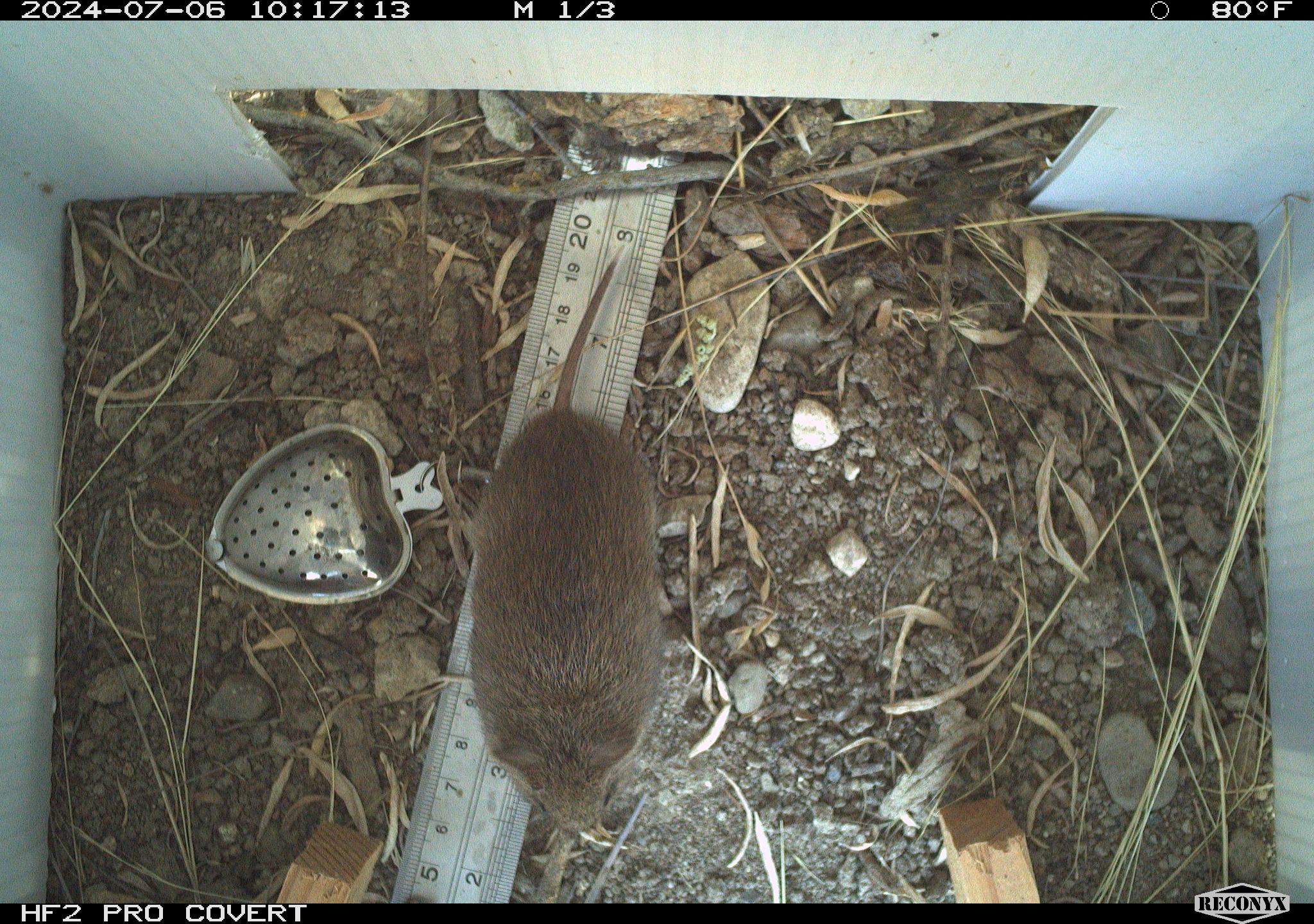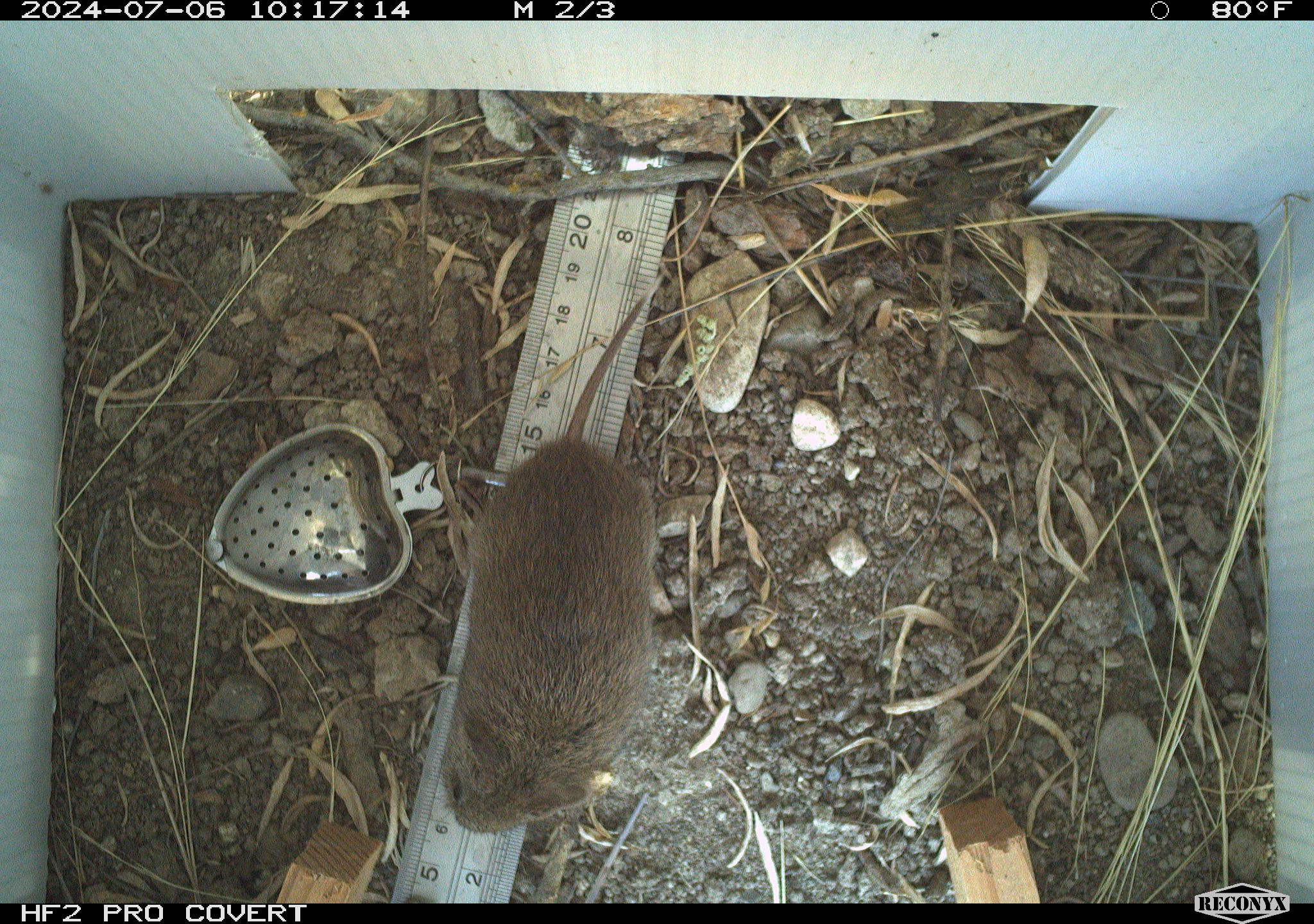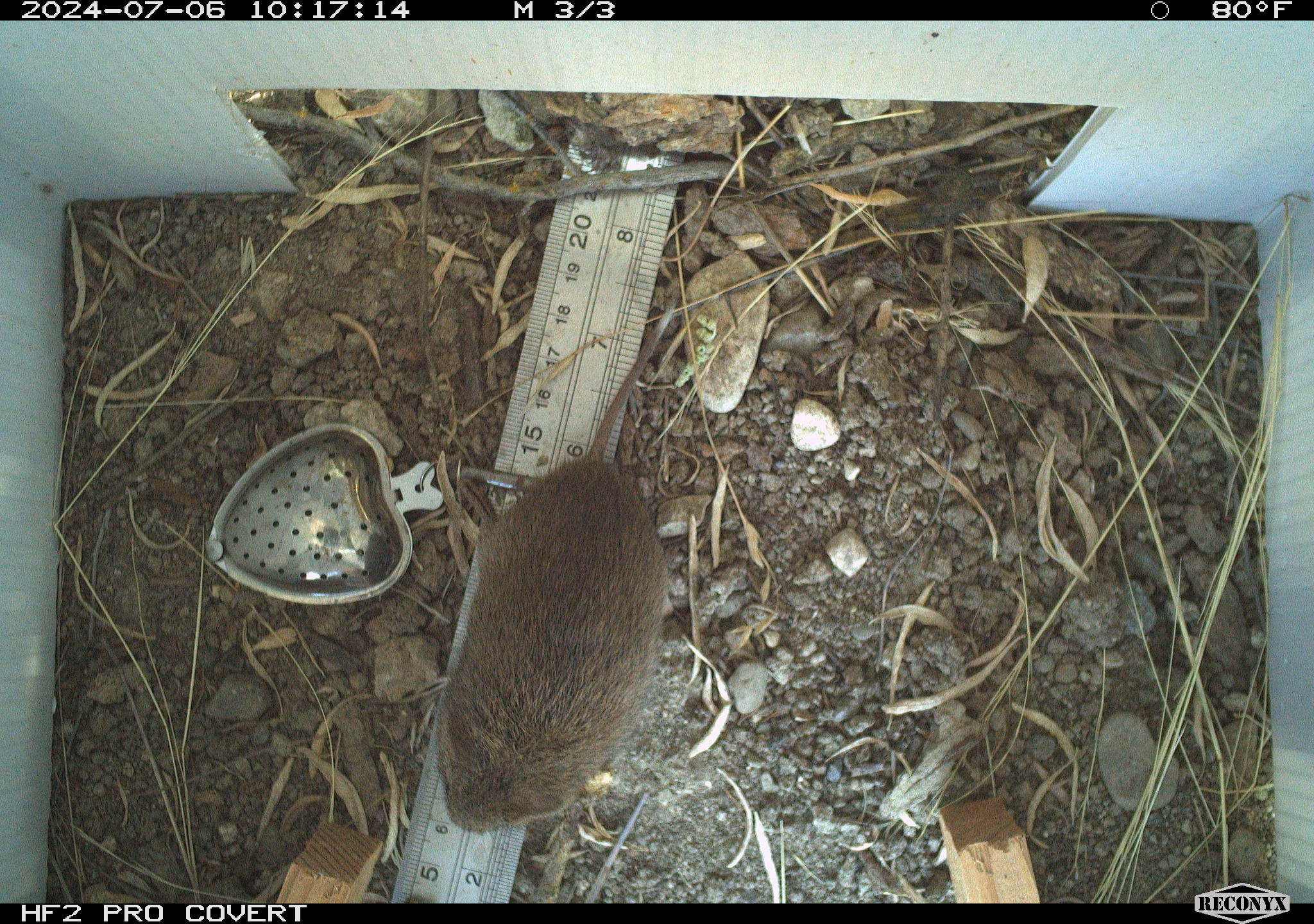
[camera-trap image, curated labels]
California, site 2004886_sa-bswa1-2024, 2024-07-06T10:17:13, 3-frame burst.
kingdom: Animalia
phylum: Chordata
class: Mammalia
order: Rodentia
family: Cricetidae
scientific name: Arvicolinae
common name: voles, lemmings, and muskrats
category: arvicolinae subfamily